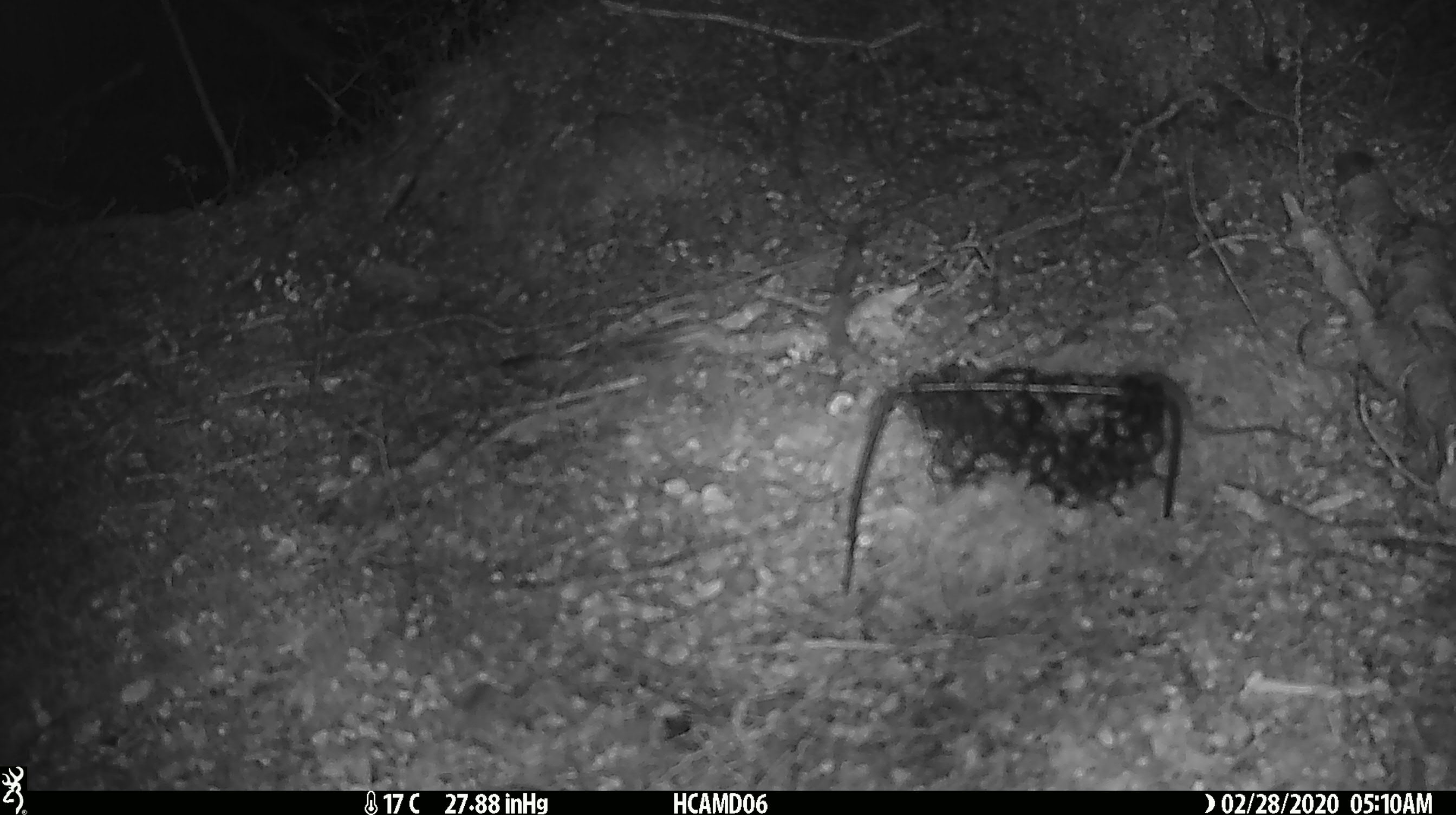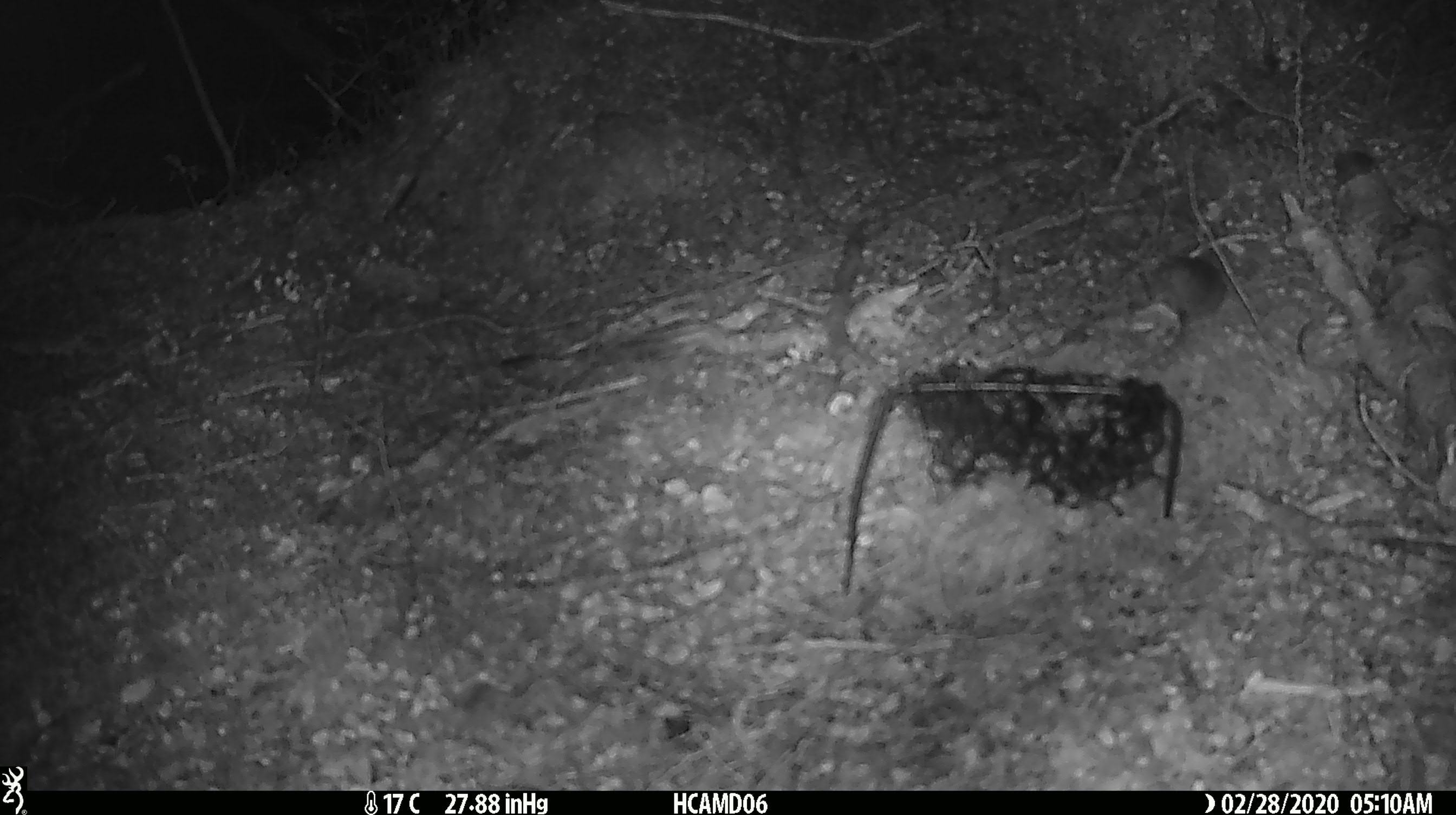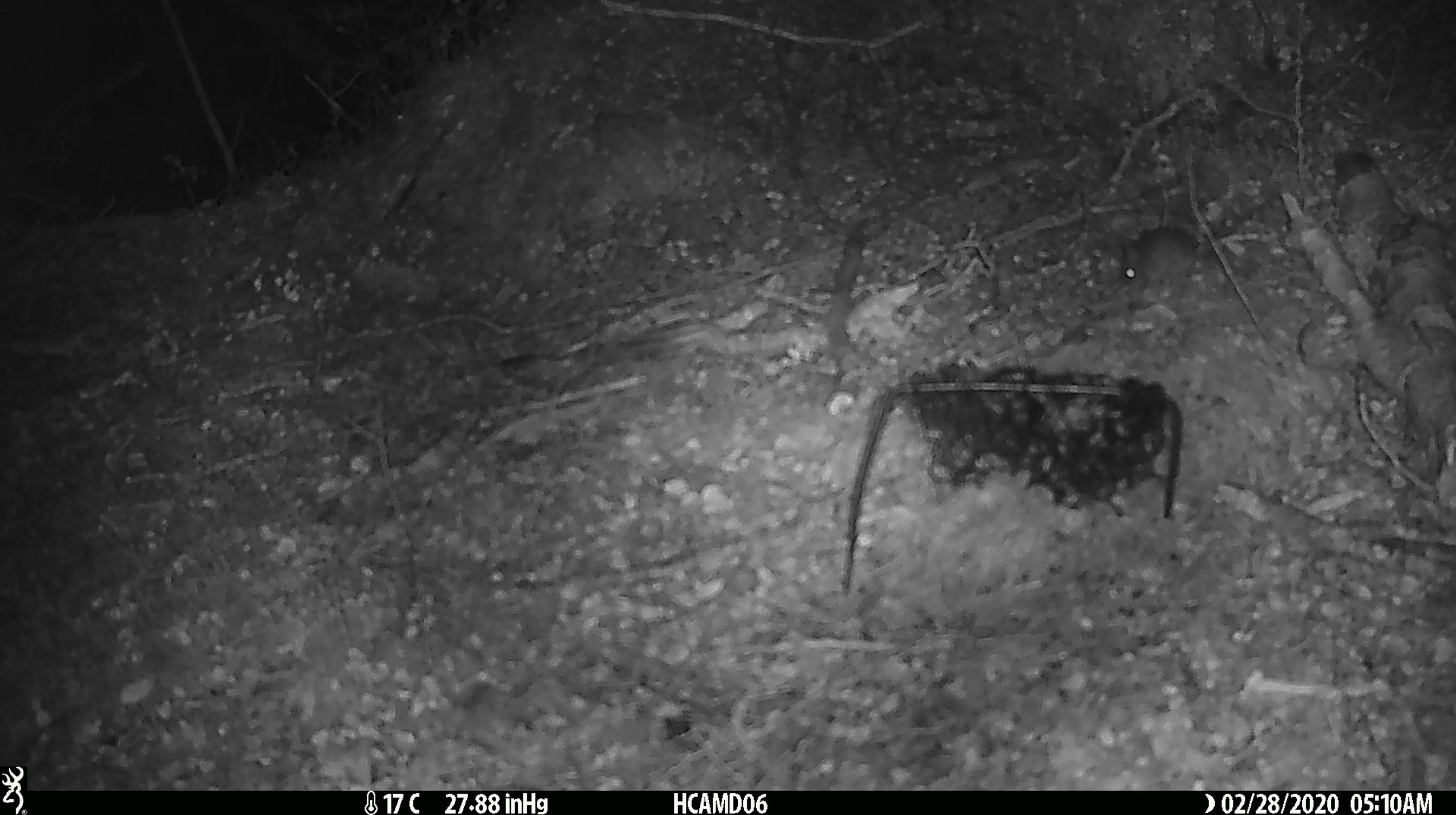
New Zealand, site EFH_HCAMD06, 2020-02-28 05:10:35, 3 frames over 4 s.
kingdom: Animalia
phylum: Chordata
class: Mammalia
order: Rodentia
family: Muridae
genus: Mus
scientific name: Mus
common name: mouse